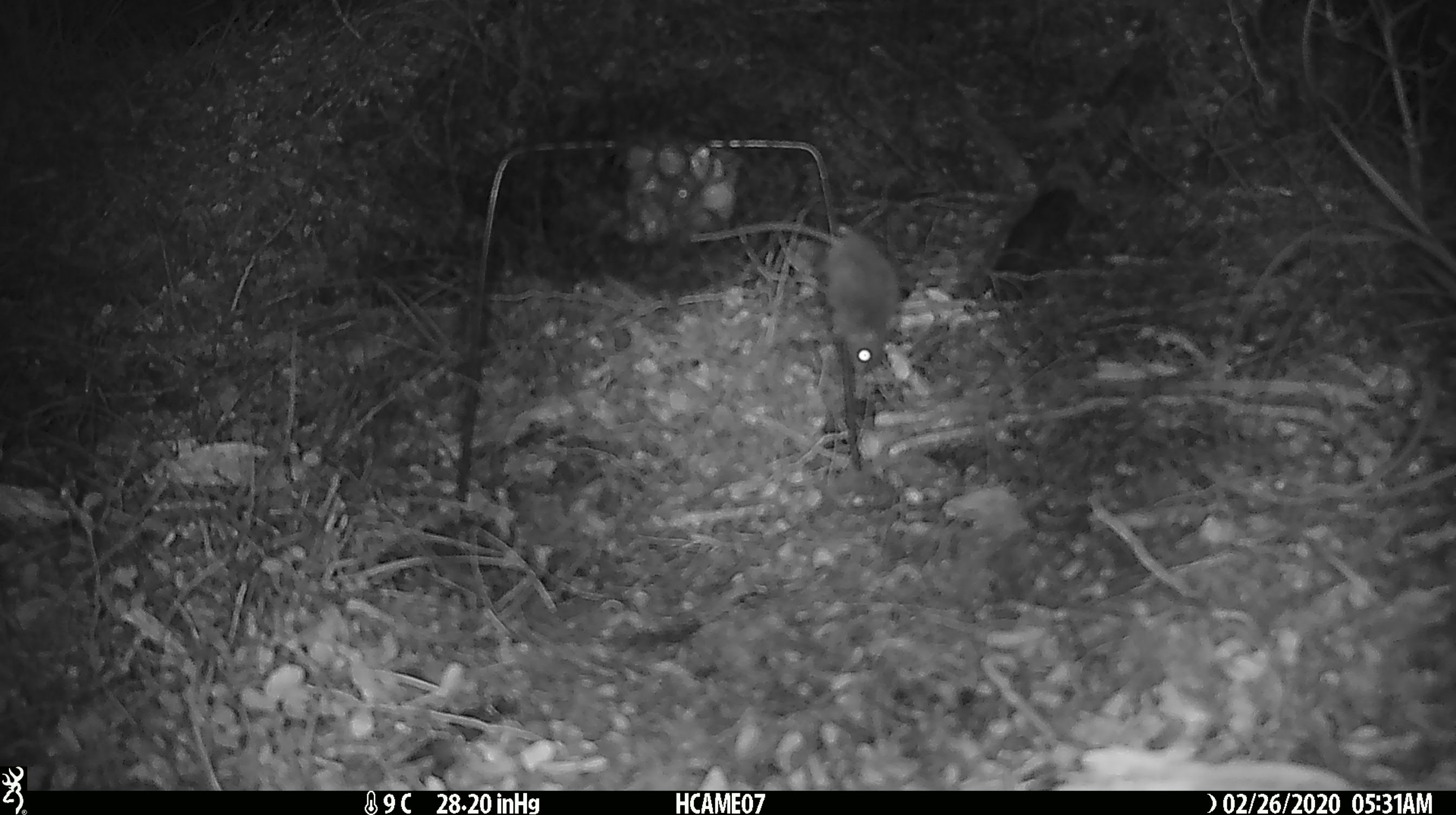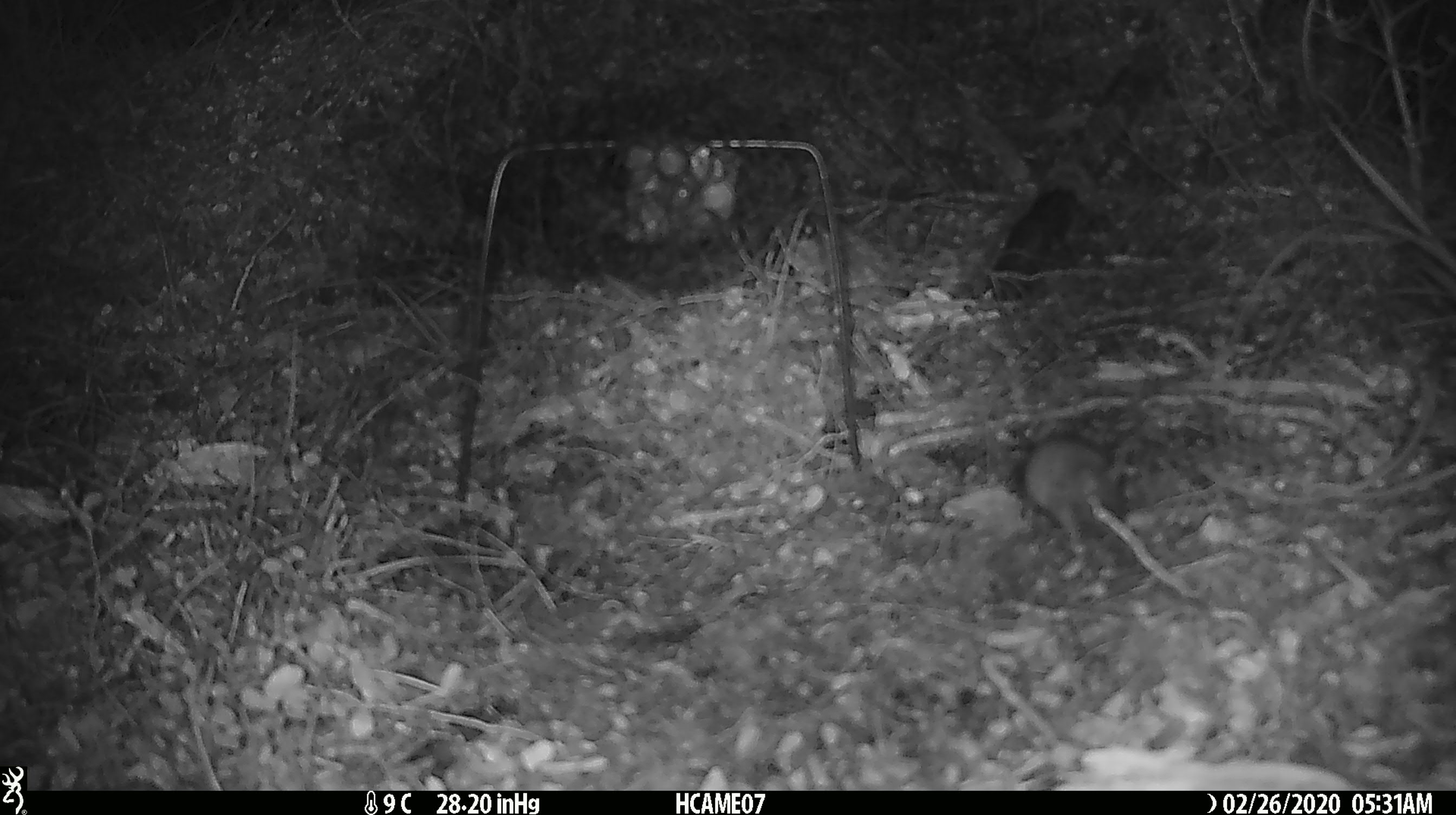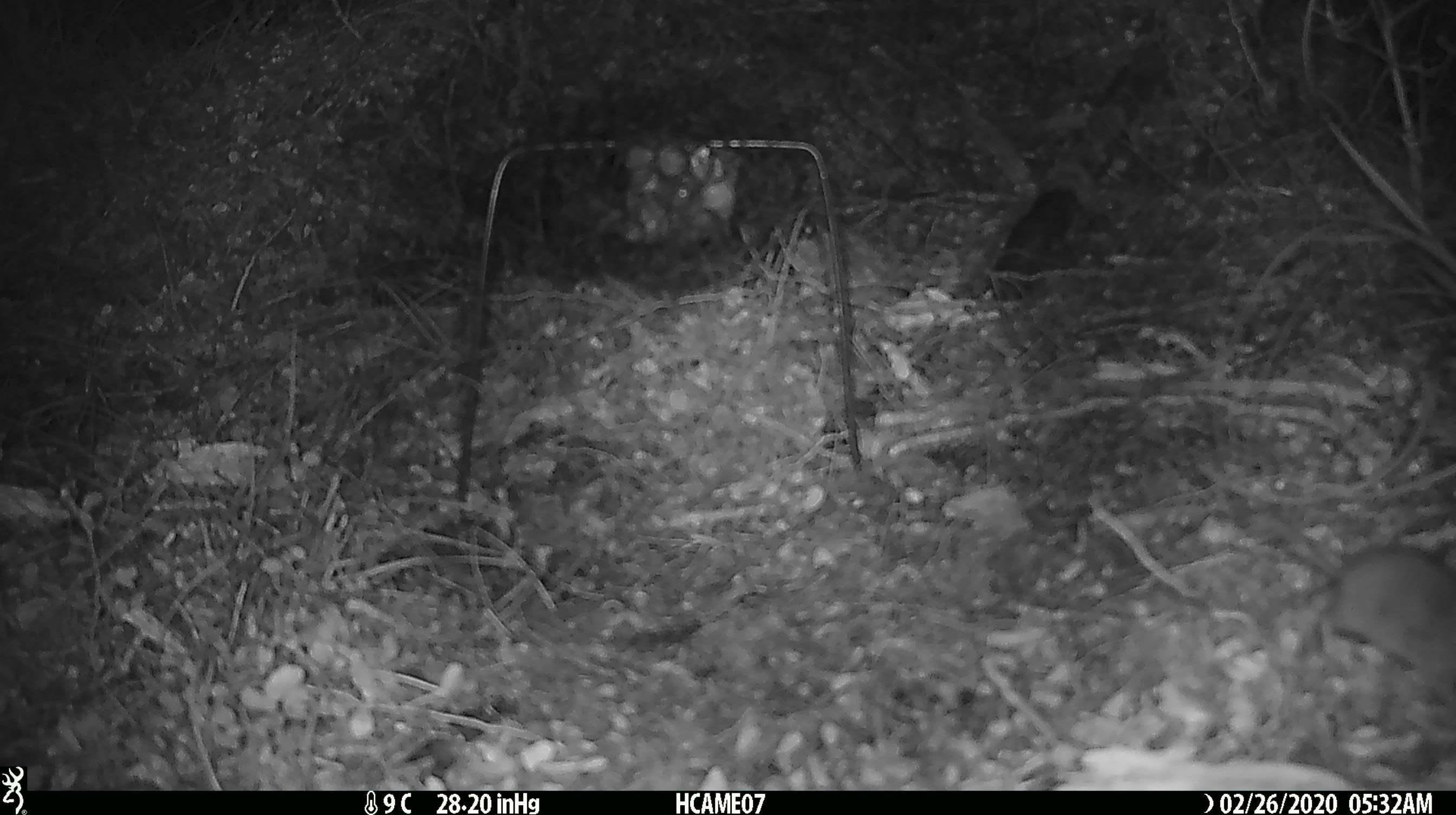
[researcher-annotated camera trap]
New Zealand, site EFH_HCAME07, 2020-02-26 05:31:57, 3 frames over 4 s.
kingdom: Animalia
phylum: Chordata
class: Mammalia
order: Rodentia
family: Muridae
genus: Mus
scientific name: Mus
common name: mouse